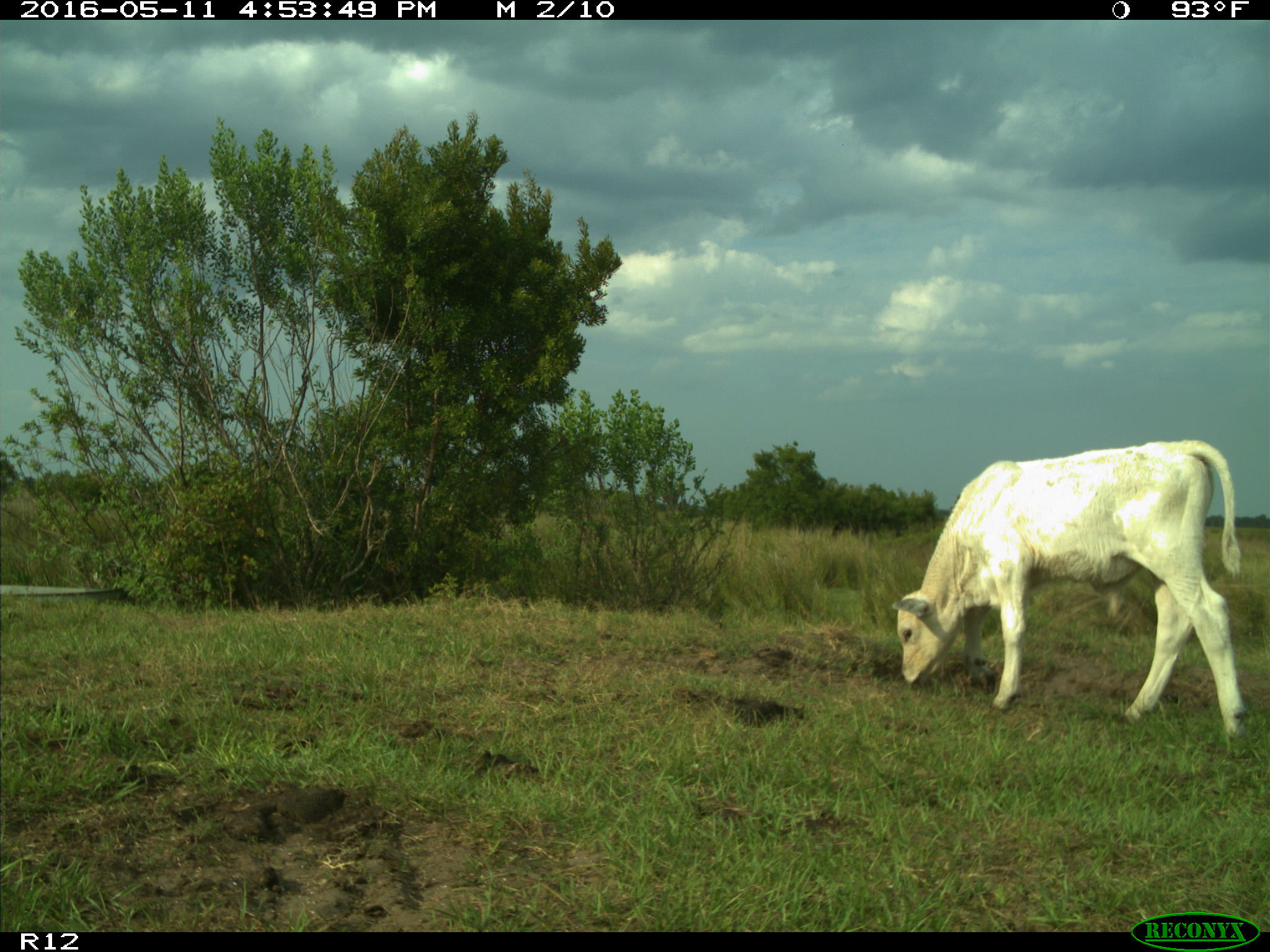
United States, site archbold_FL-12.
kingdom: Animalia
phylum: Chordata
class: Mammalia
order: Artiodactyla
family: Bovidae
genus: Bos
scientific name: Bos taurus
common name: domestic cow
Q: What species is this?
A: Bos taurus (domestic cow).